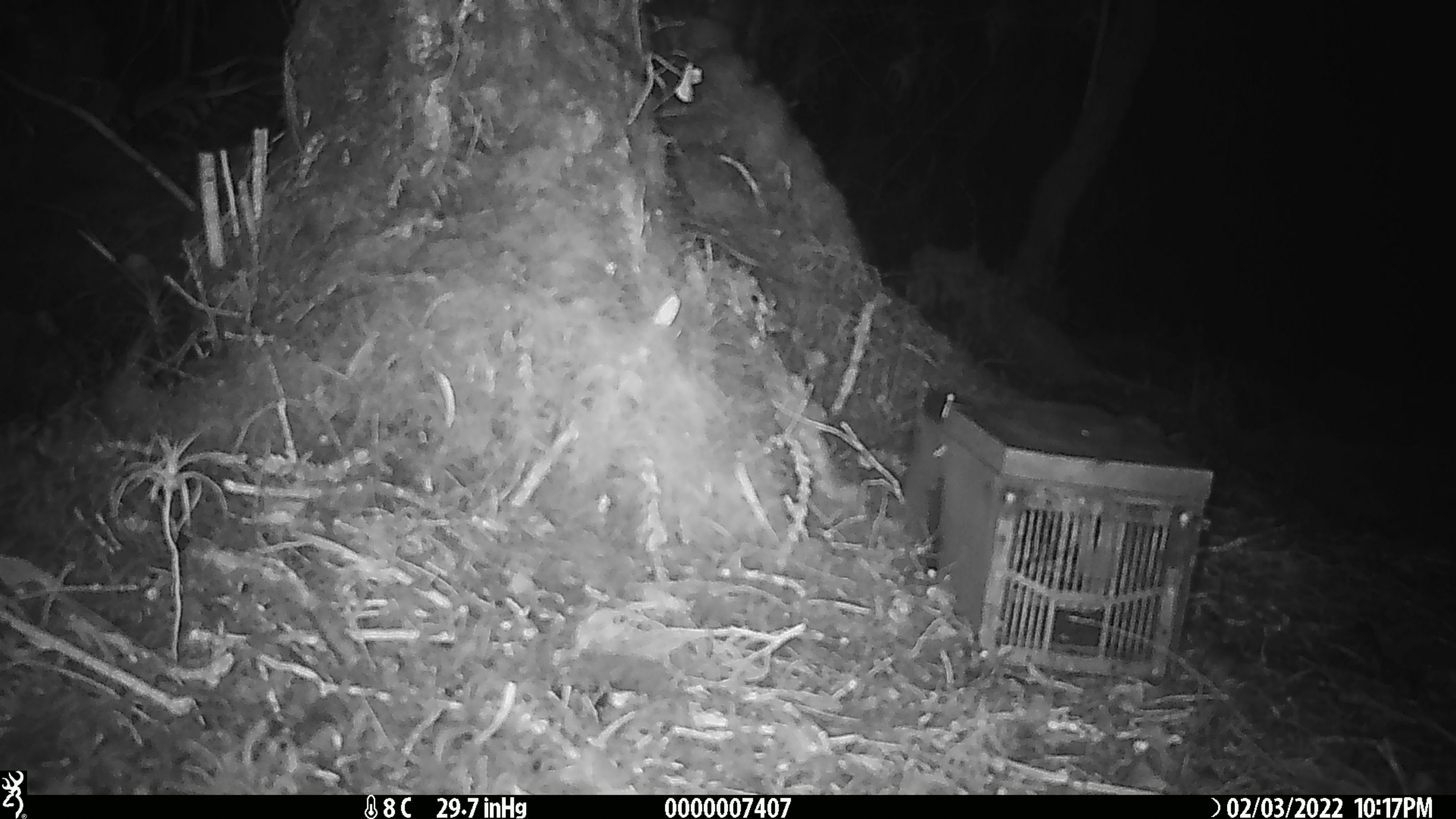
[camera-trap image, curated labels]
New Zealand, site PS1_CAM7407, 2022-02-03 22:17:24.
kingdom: Animalia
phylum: Chordata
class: Mammalia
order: Rodentia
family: Muridae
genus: Mus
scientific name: Mus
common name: mouse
Mouse (Mus).